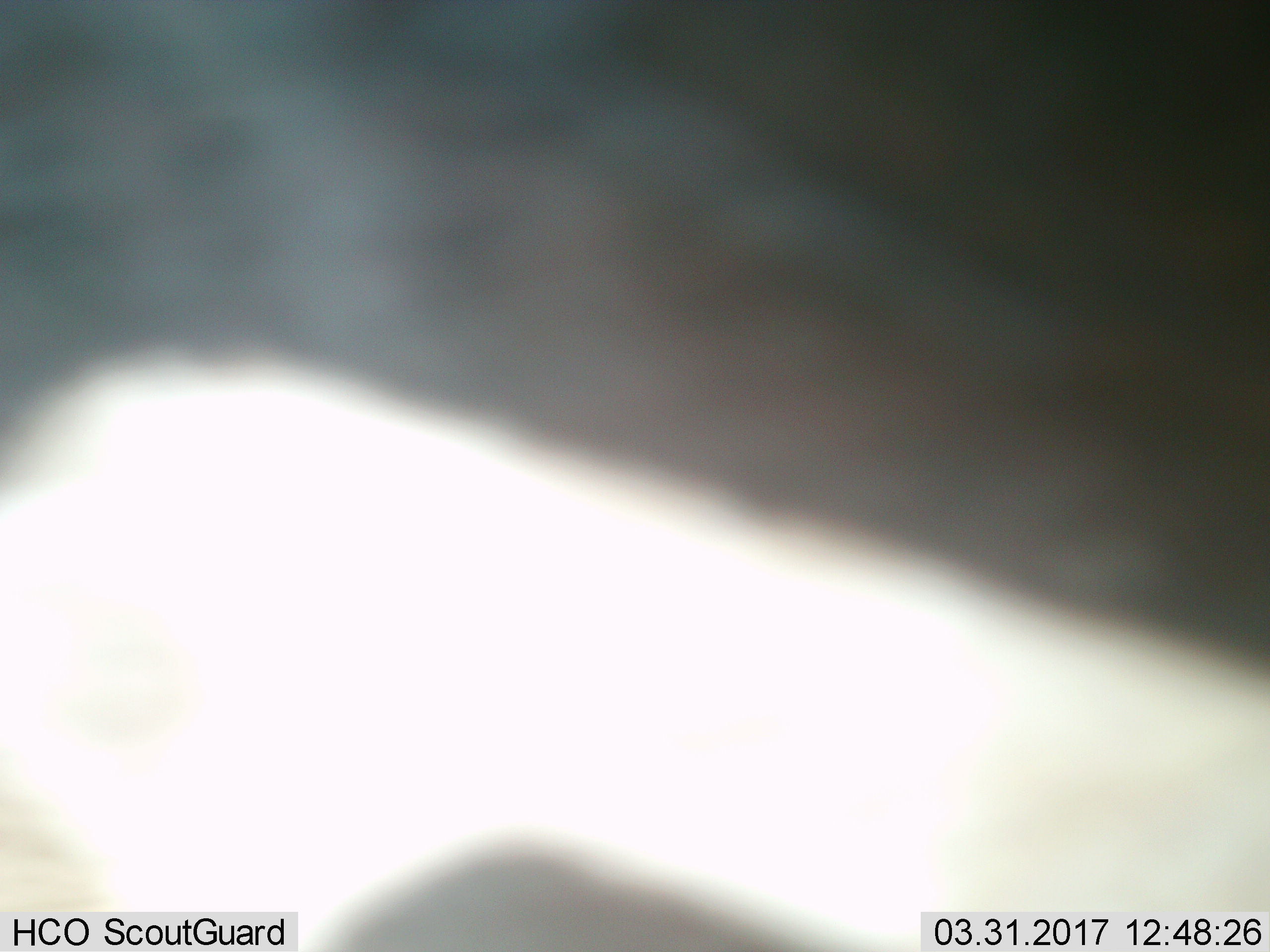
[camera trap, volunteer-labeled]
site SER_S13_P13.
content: unidentified animal